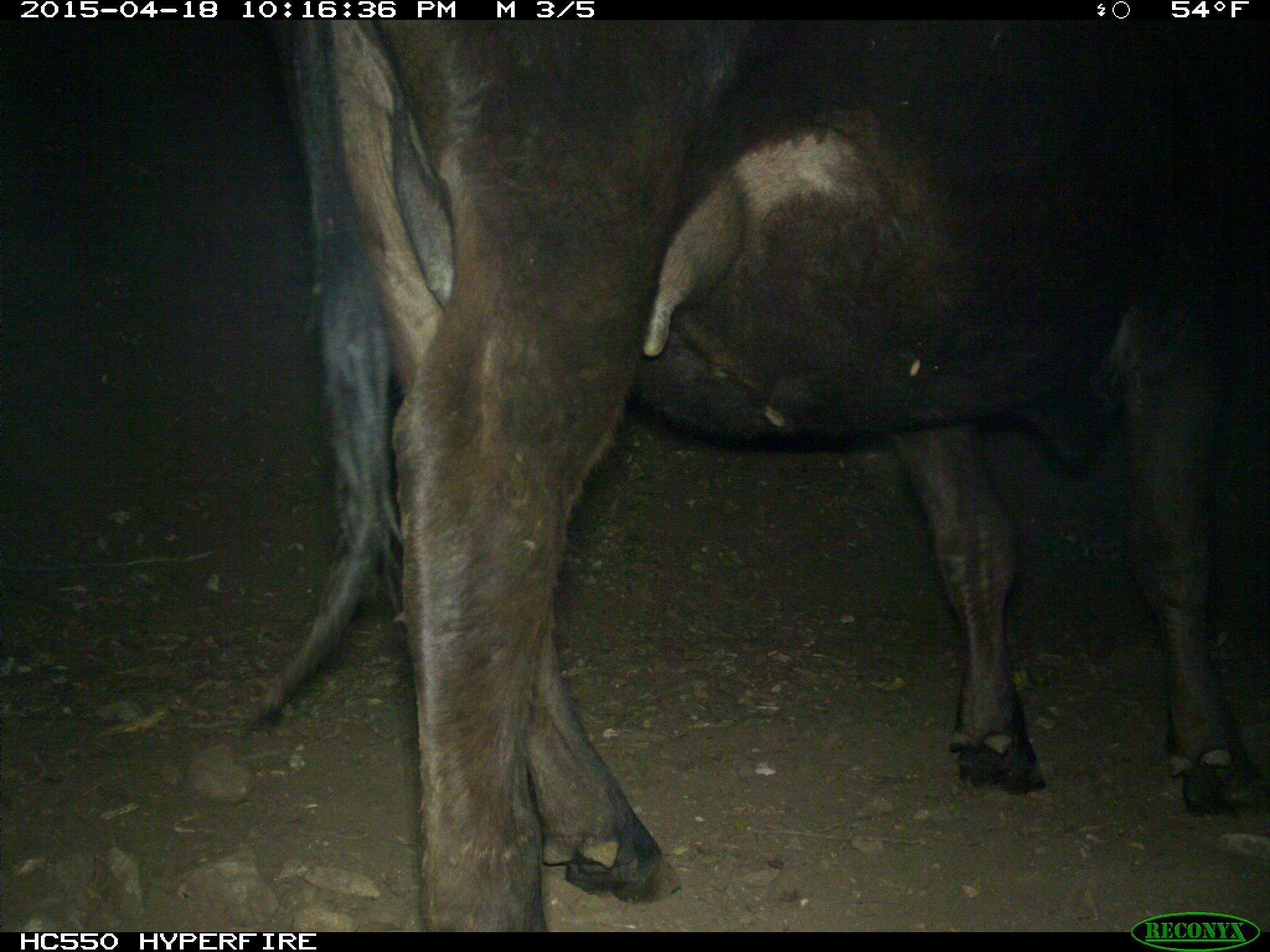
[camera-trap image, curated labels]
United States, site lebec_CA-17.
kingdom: Animalia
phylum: Chordata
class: Mammalia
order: Artiodactyla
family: Bovidae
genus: Bos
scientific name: Bos taurus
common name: domestic cow